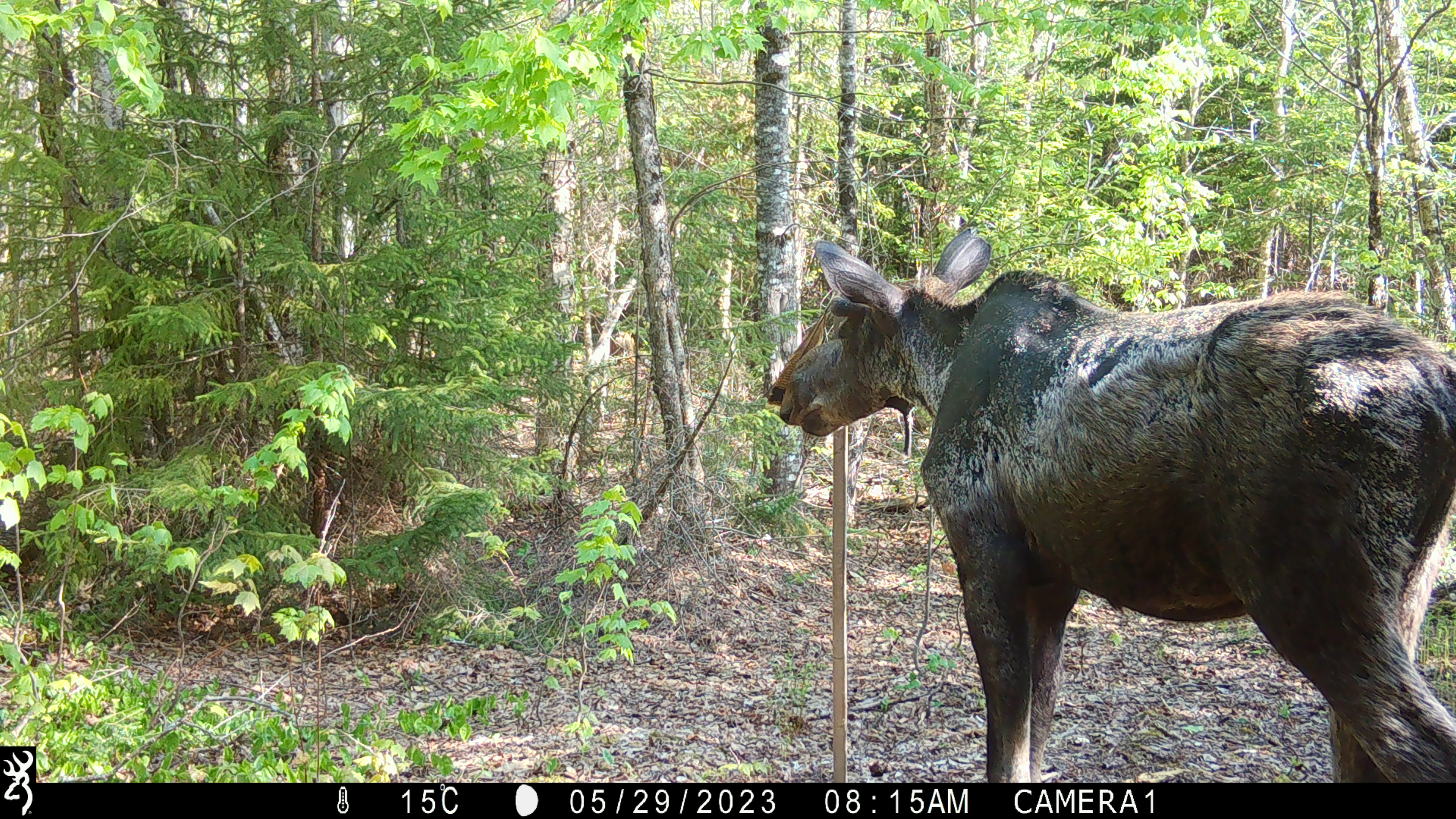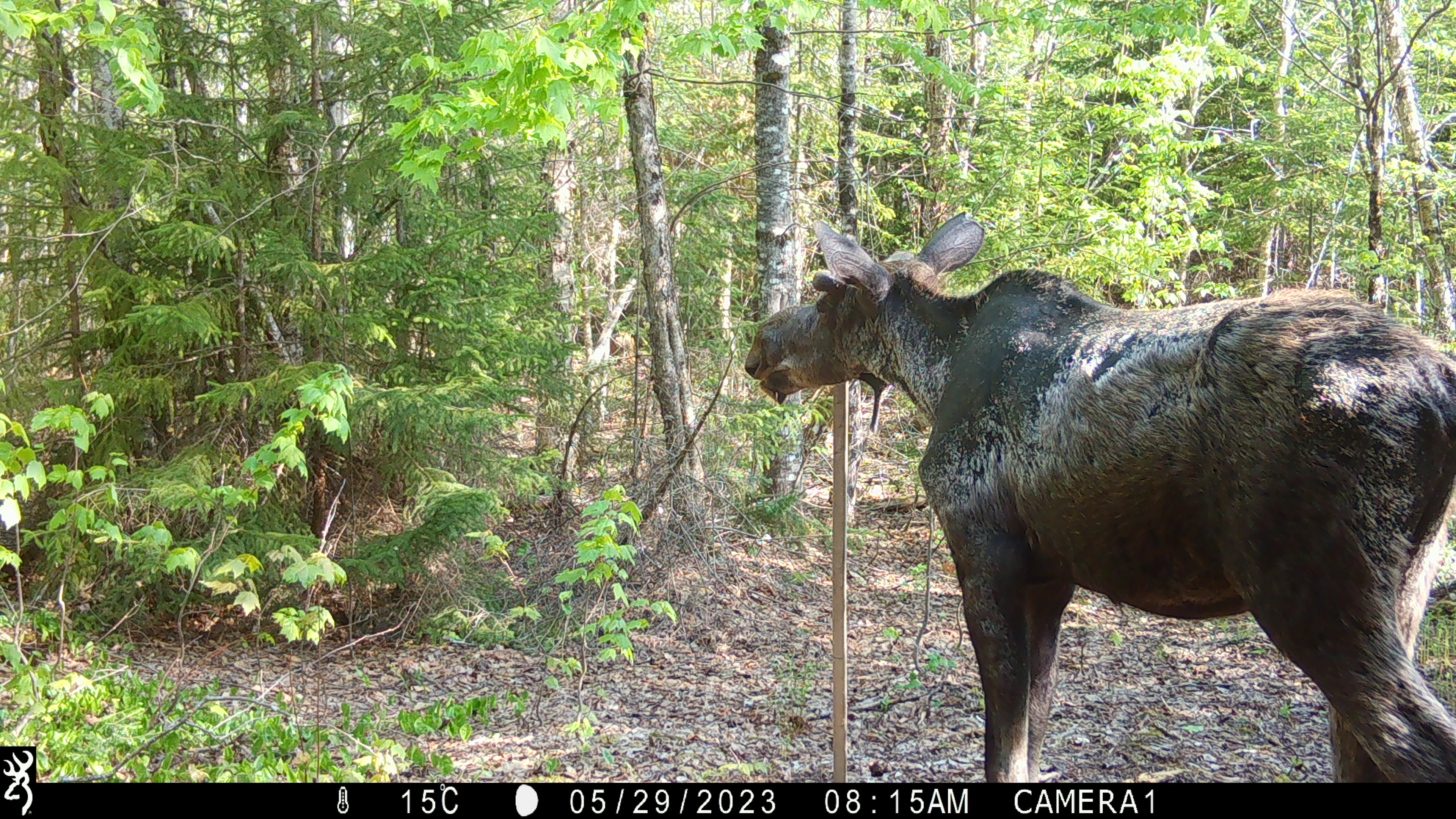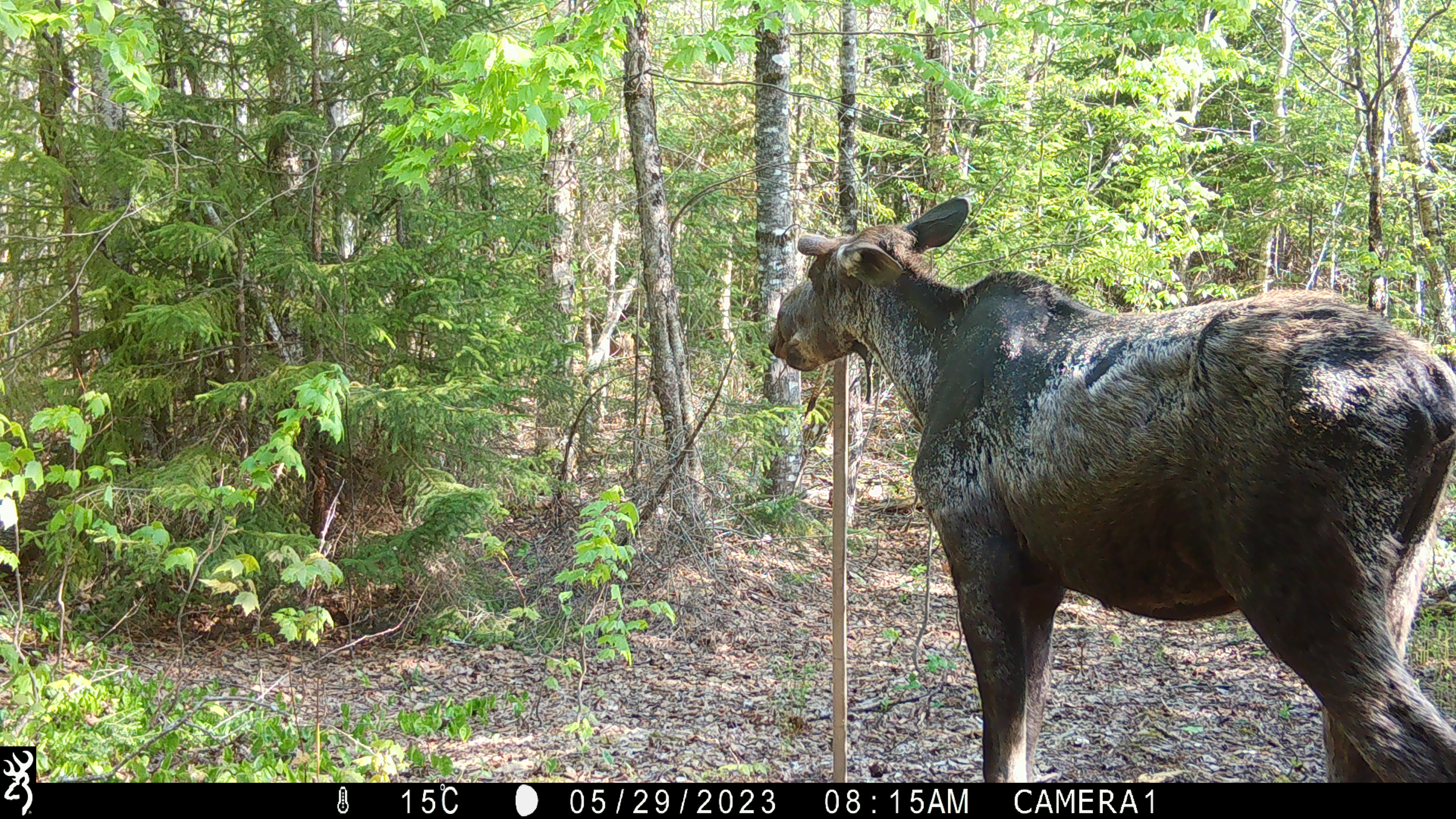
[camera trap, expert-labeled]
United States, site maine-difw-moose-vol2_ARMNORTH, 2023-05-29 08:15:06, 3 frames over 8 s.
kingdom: Animalia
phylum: Chordata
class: Mammalia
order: Artiodactyla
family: Cervidae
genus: Alces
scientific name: Alces alces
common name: moose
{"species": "moose (Alces alces)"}